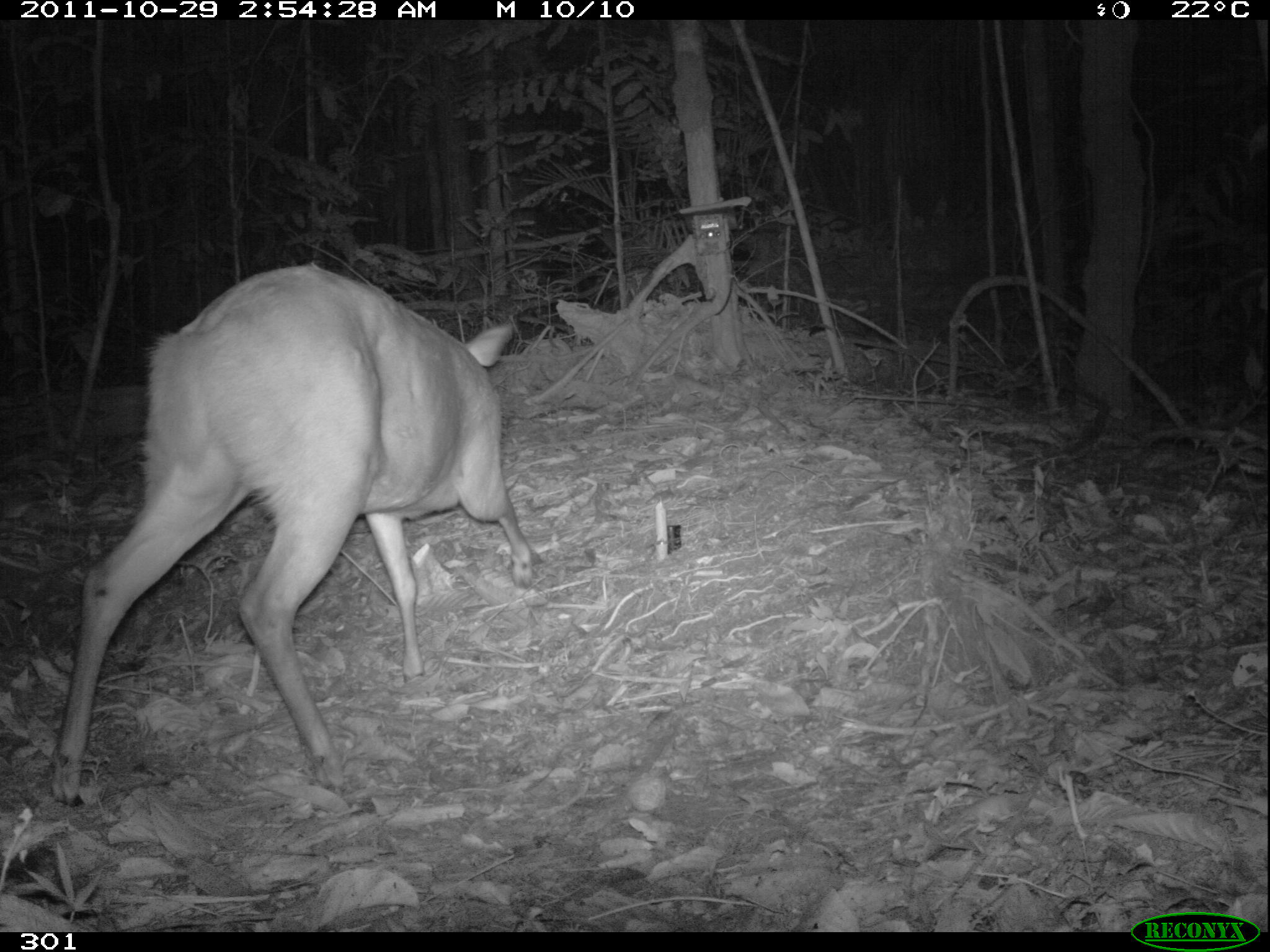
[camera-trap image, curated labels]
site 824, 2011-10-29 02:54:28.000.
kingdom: Animalia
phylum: Chordata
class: Mammalia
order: Artiodactyla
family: Cervidae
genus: Mazama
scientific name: Mazama americana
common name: red brocket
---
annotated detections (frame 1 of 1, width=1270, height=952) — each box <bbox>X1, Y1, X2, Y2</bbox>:
mazama americana: <bbox>45, 262, 532, 807</bbox>